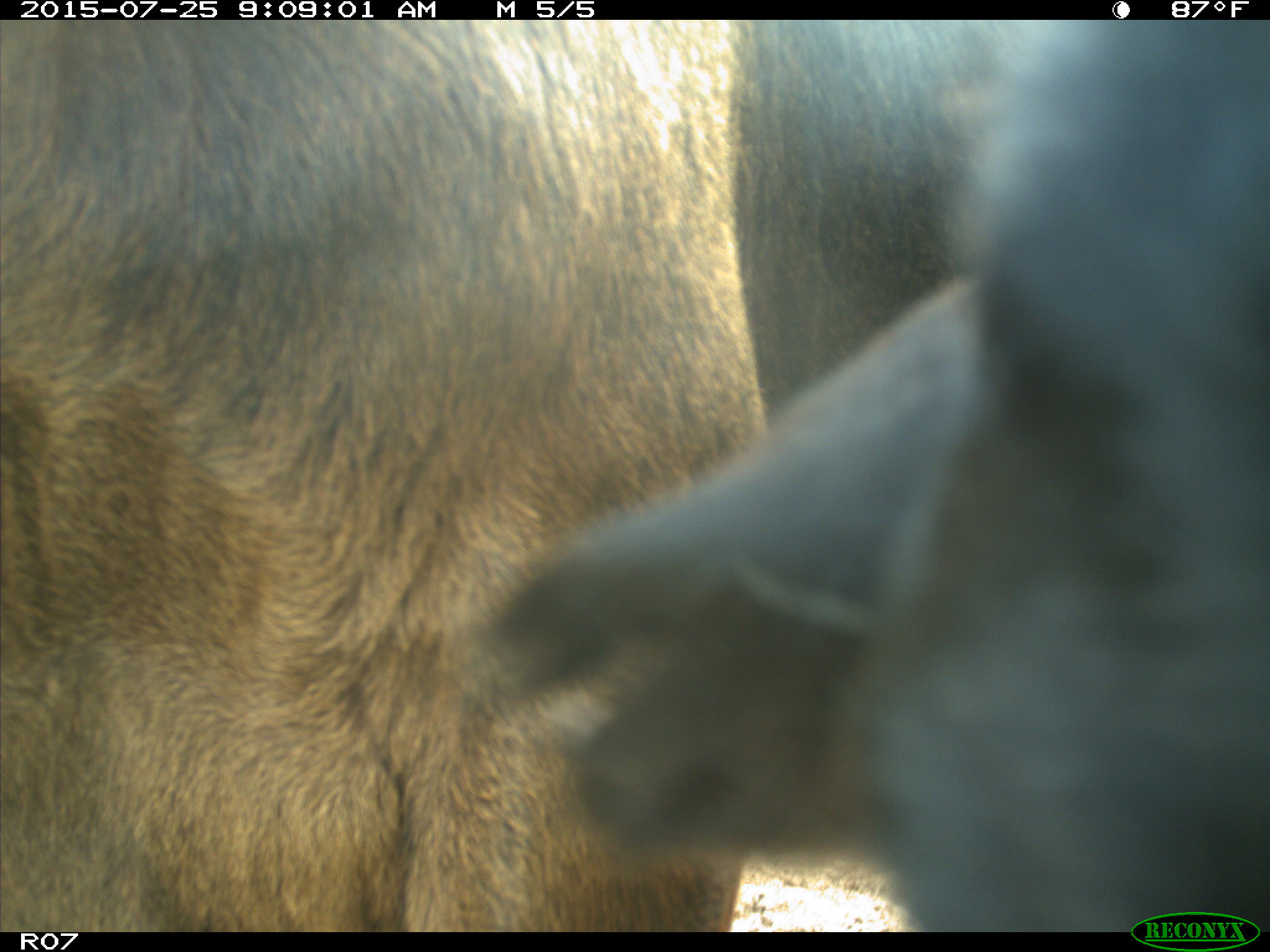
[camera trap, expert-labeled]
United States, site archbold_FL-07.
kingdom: Animalia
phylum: Chordata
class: Mammalia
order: Artiodactyla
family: Bovidae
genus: Bos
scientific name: Bos taurus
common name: domestic cow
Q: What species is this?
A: Bos taurus (domestic cow).